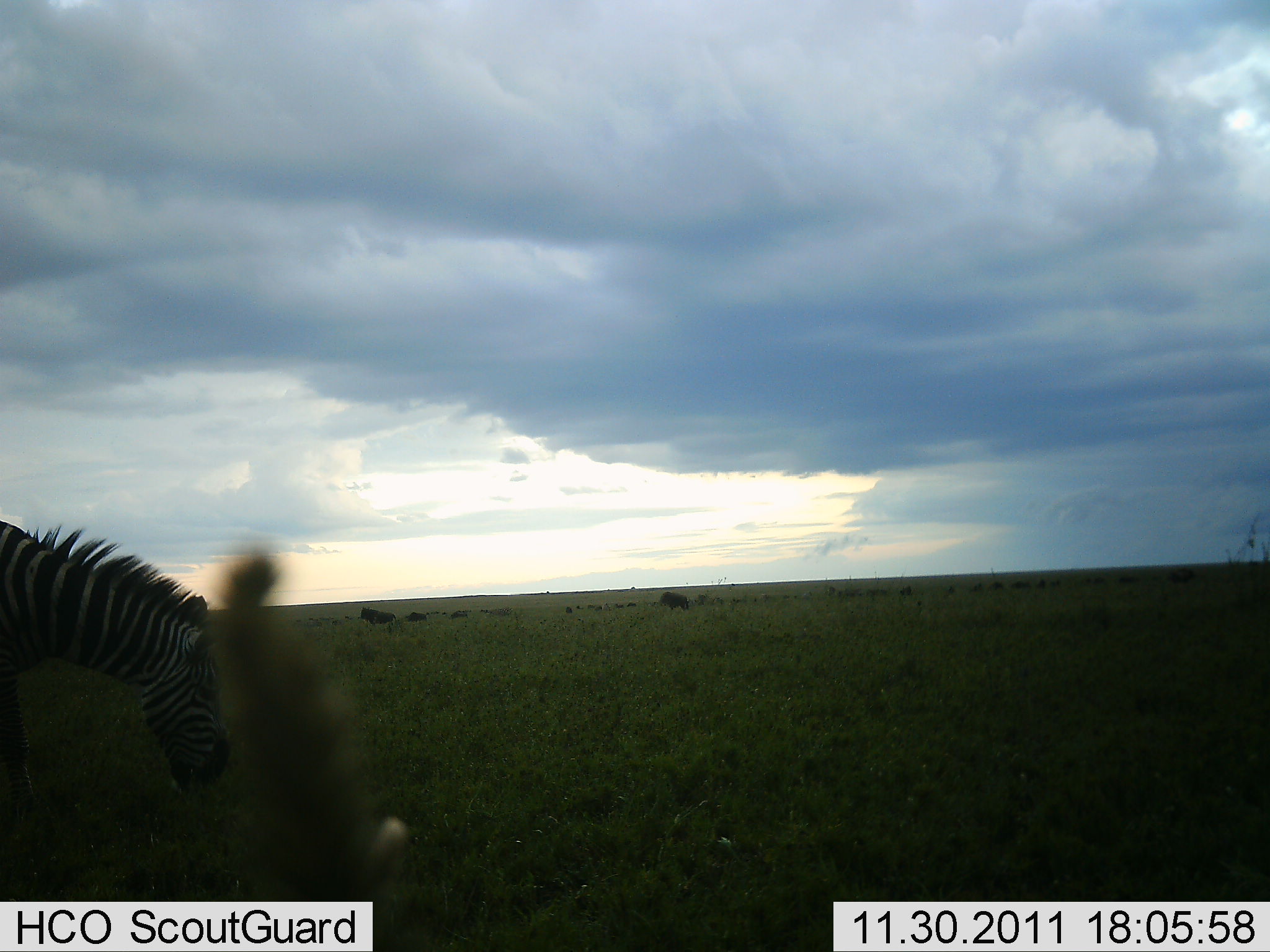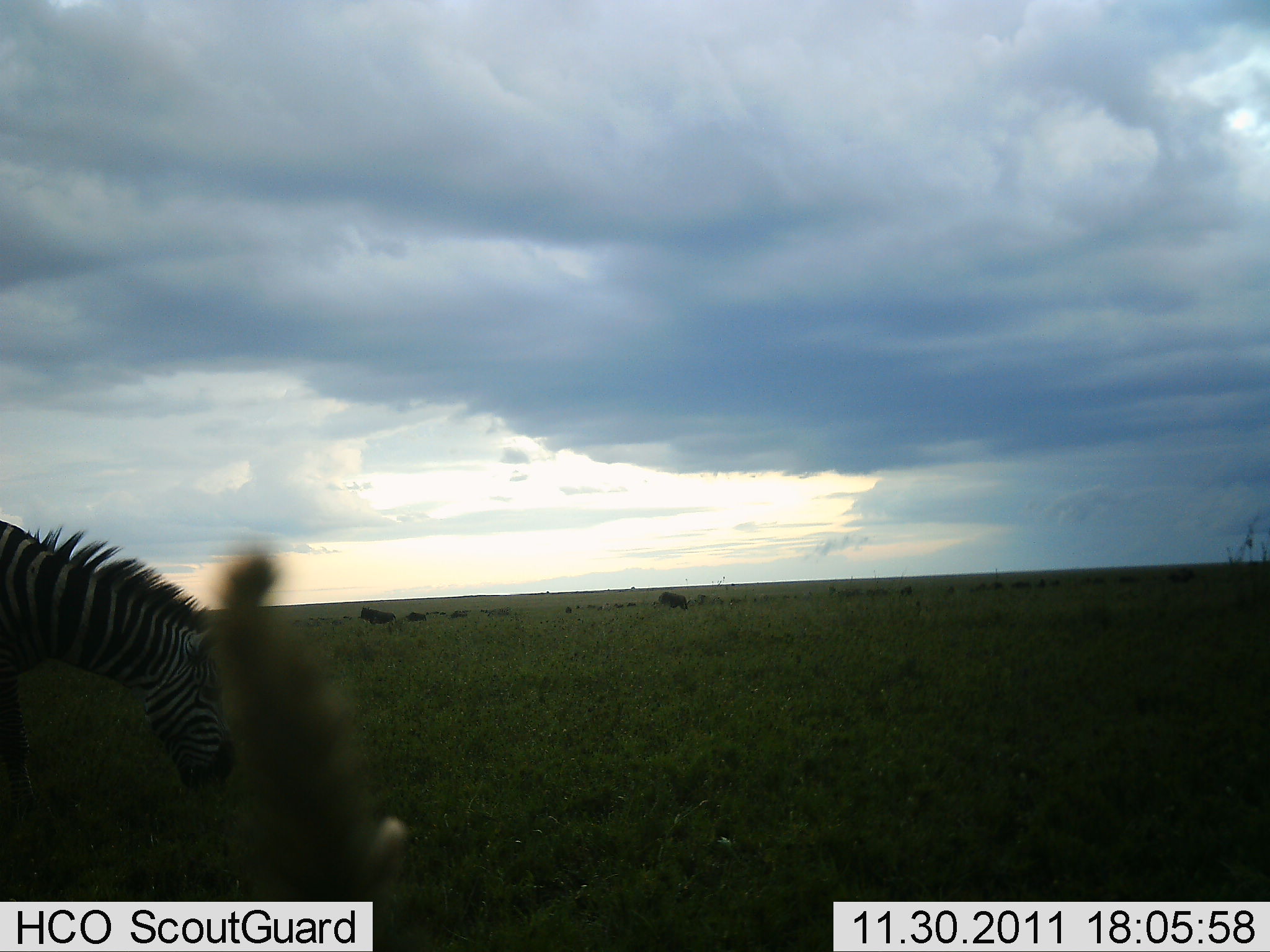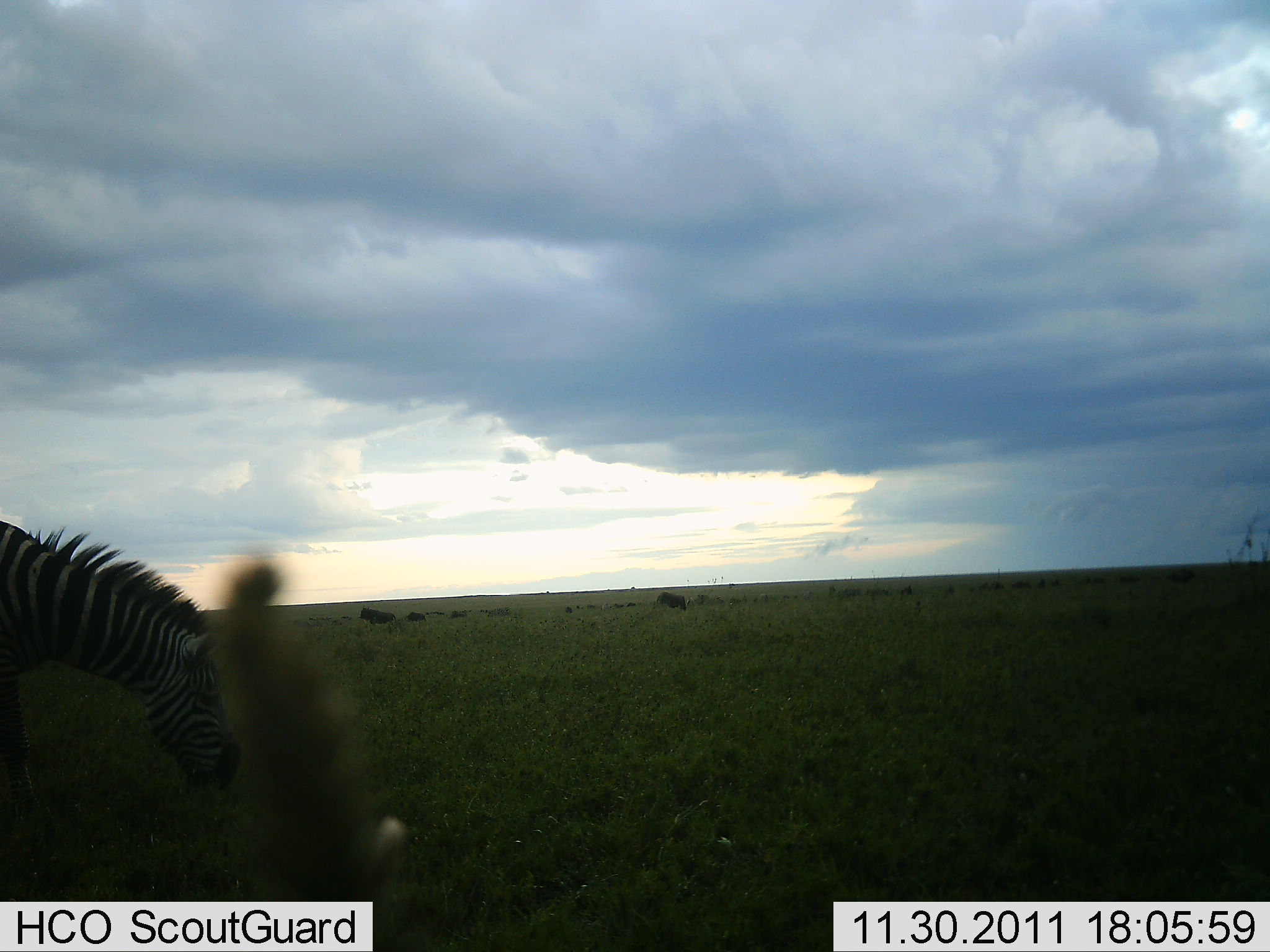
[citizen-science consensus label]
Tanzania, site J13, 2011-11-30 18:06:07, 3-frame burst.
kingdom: Animalia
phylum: Chordata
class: Mammalia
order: Perissodactyla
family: Equidae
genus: Equus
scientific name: Equus quagga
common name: plains zebra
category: zebra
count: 1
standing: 19%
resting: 0%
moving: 0%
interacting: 0%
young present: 0%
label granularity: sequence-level